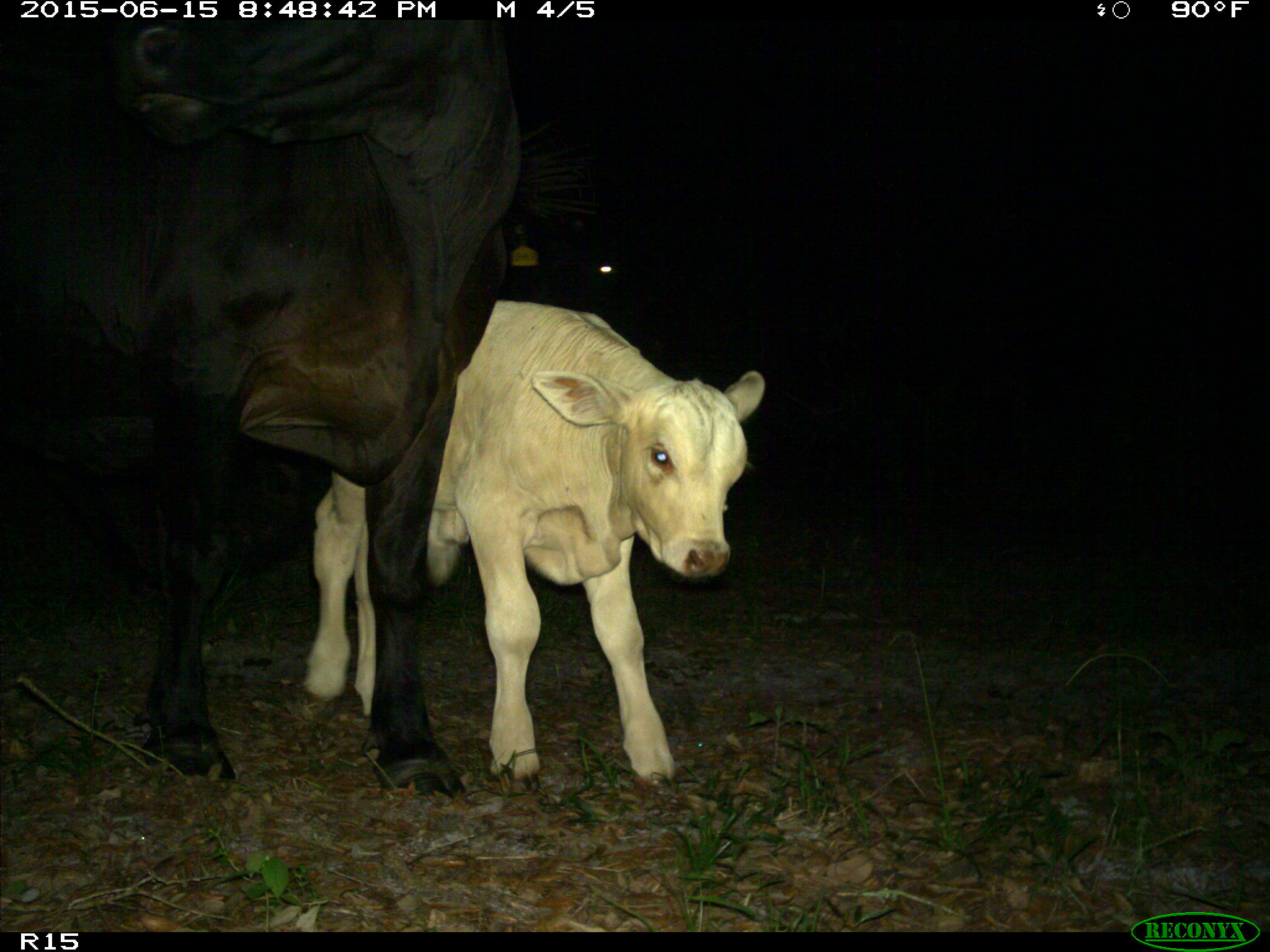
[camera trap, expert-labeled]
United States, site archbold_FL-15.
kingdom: Animalia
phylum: Chordata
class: Mammalia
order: Artiodactyla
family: Bovidae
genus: Bos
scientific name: Bos taurus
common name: domestic cow